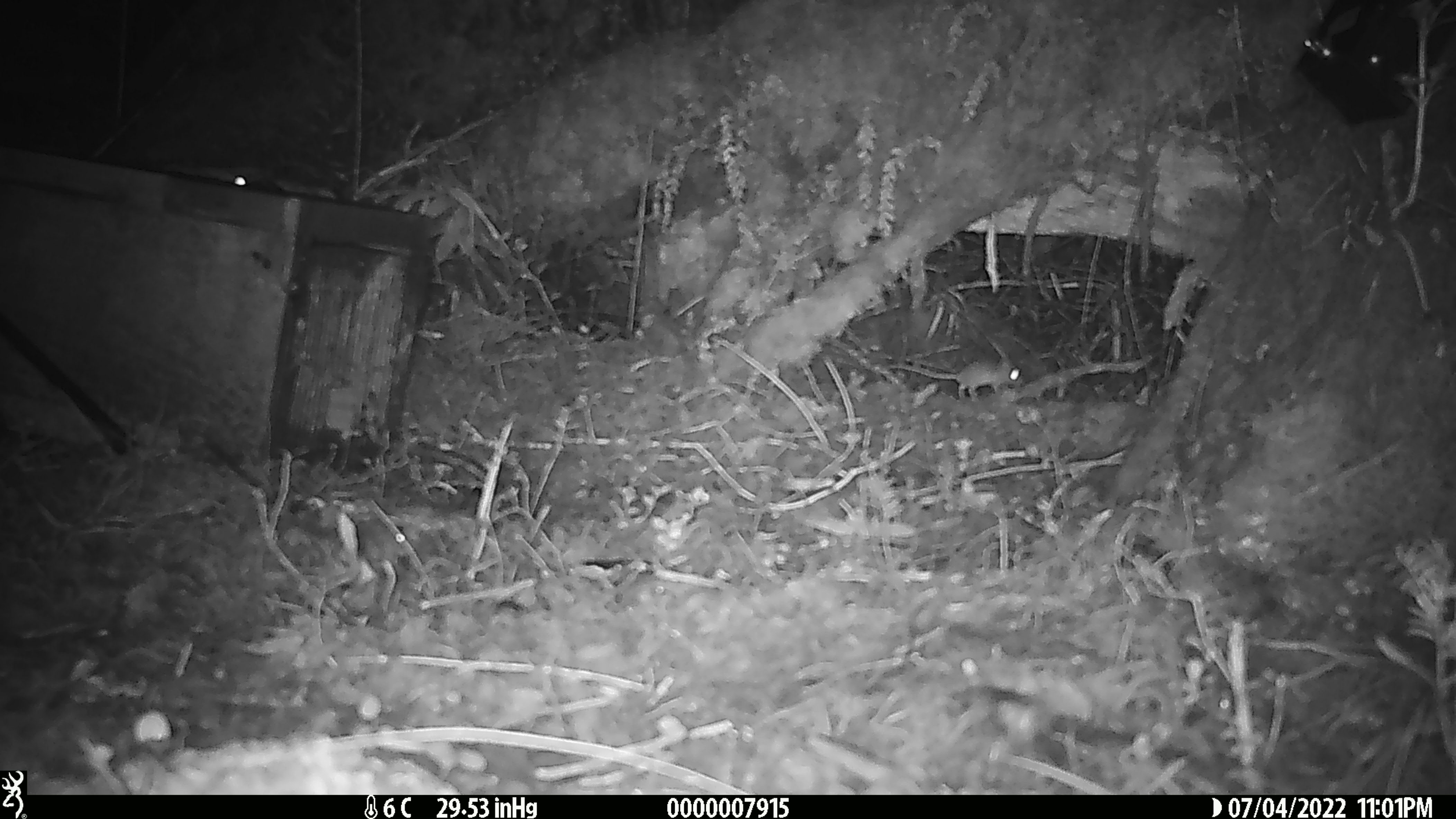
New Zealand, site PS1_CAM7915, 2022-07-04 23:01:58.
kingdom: Animalia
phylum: Chordata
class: Mammalia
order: Rodentia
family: Muridae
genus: Mus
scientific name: Mus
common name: mouse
Mouse (Mus).